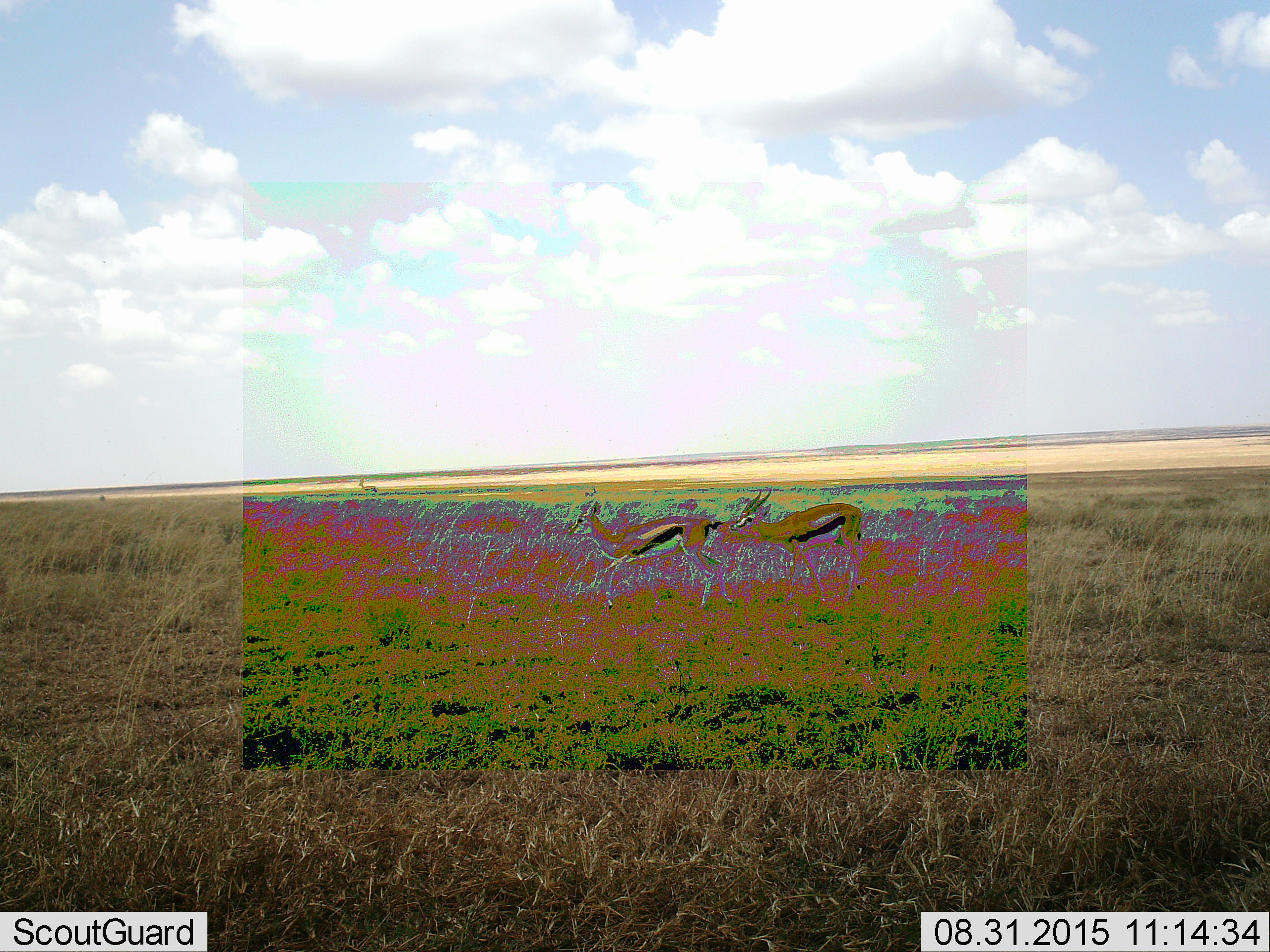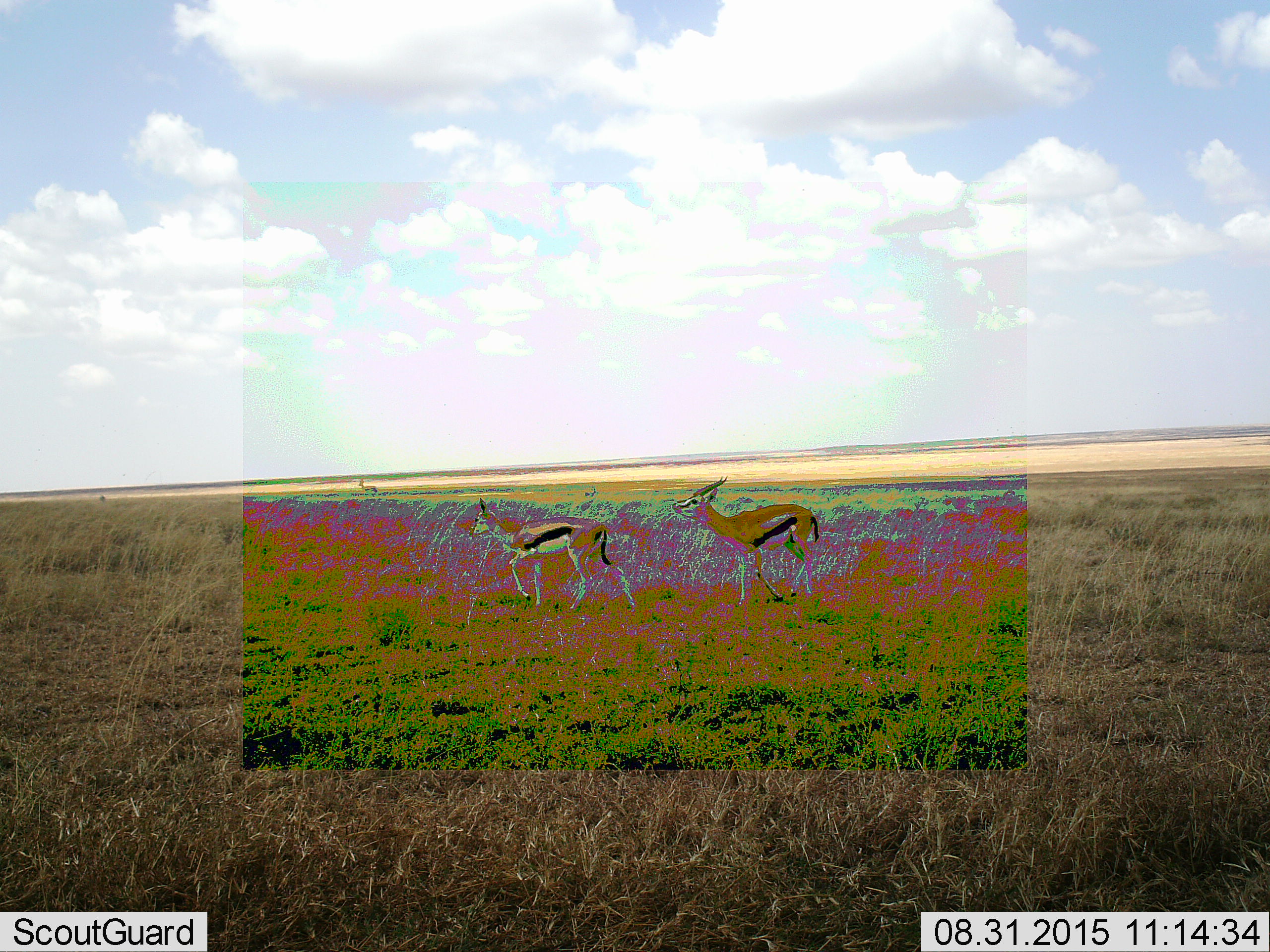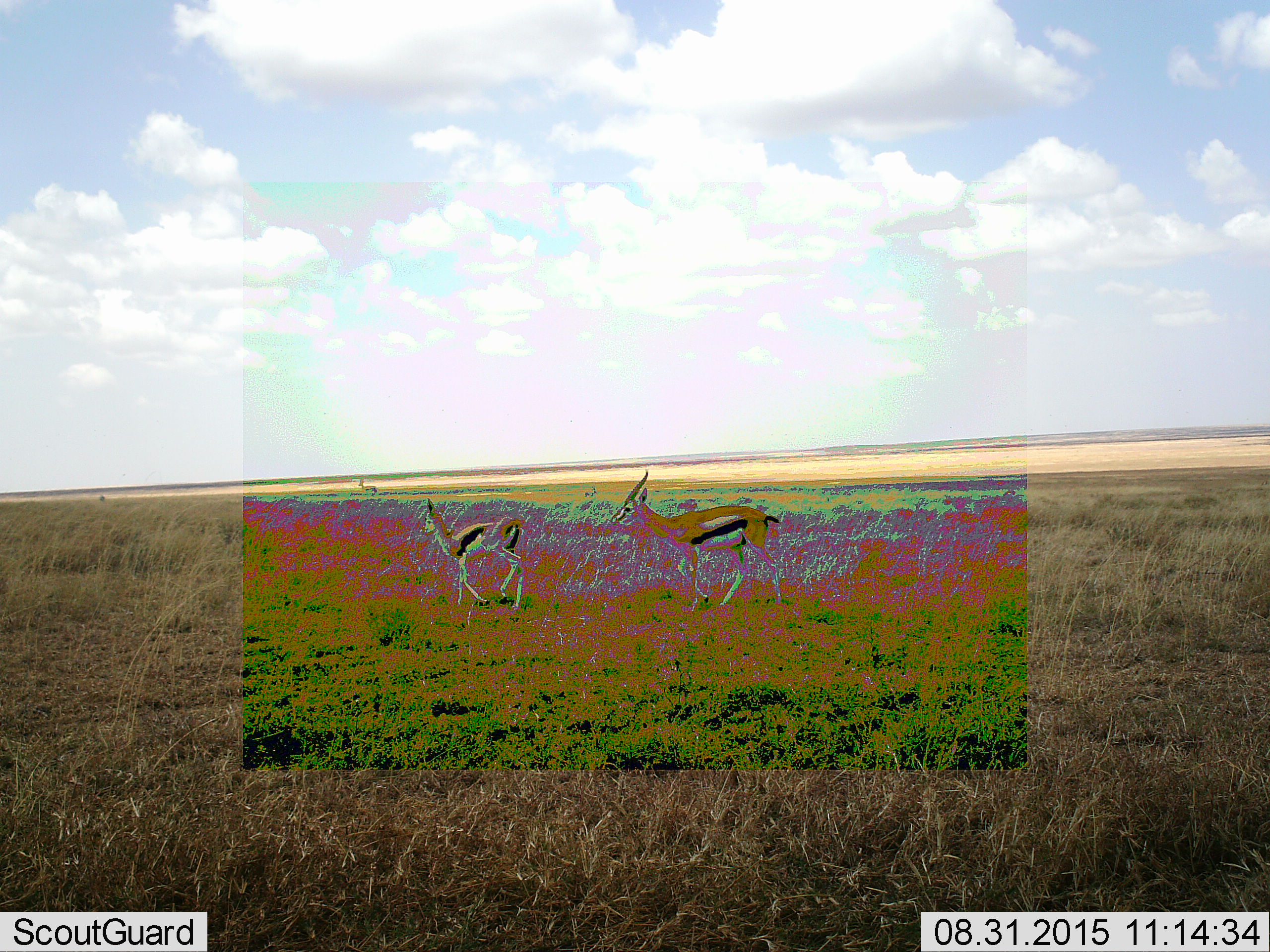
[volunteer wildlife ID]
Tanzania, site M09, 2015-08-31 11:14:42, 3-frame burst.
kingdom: Animalia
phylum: Chordata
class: Mammalia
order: Artiodactyla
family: Bovidae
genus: Eudorcas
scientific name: Eudorcas thomsonii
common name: thomson's gazelle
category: gazellethomsons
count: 3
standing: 33%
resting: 0%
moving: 89%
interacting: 11%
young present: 0%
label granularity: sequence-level